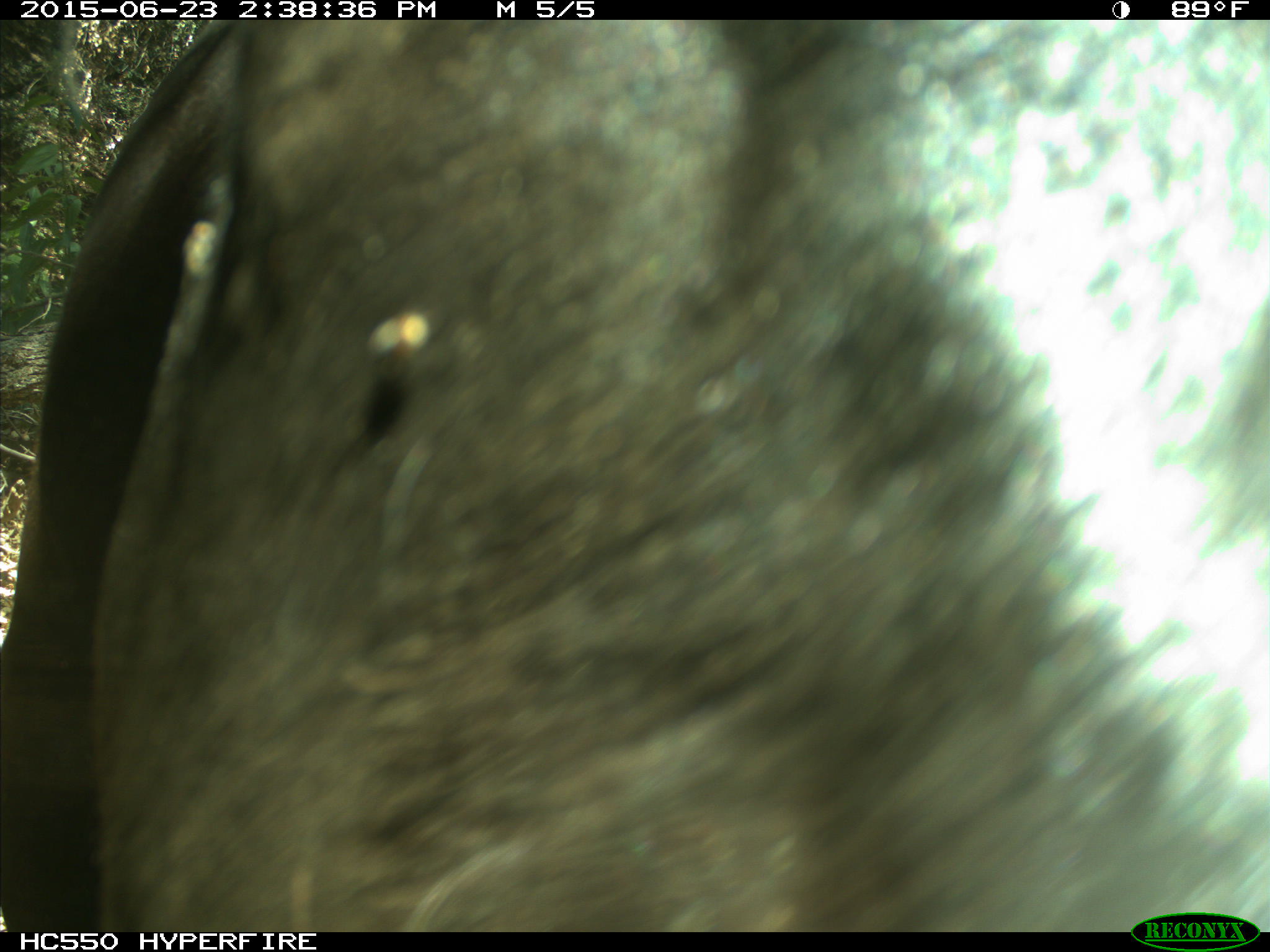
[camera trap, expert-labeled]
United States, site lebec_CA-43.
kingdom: Animalia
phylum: Chordata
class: Mammalia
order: Artiodactyla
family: Bovidae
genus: Bos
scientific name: Bos taurus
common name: domestic cow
Bos taurus (domestic cow).